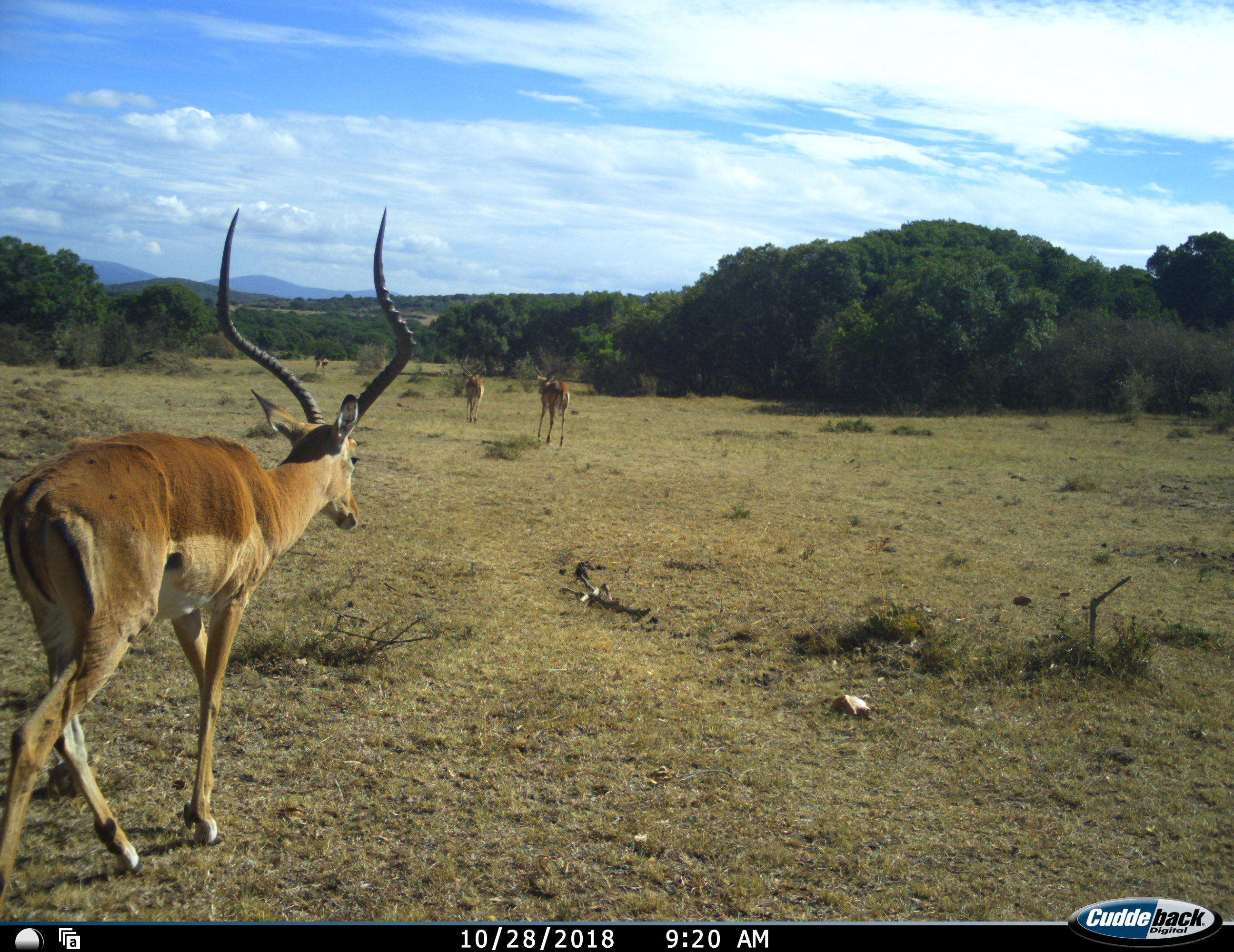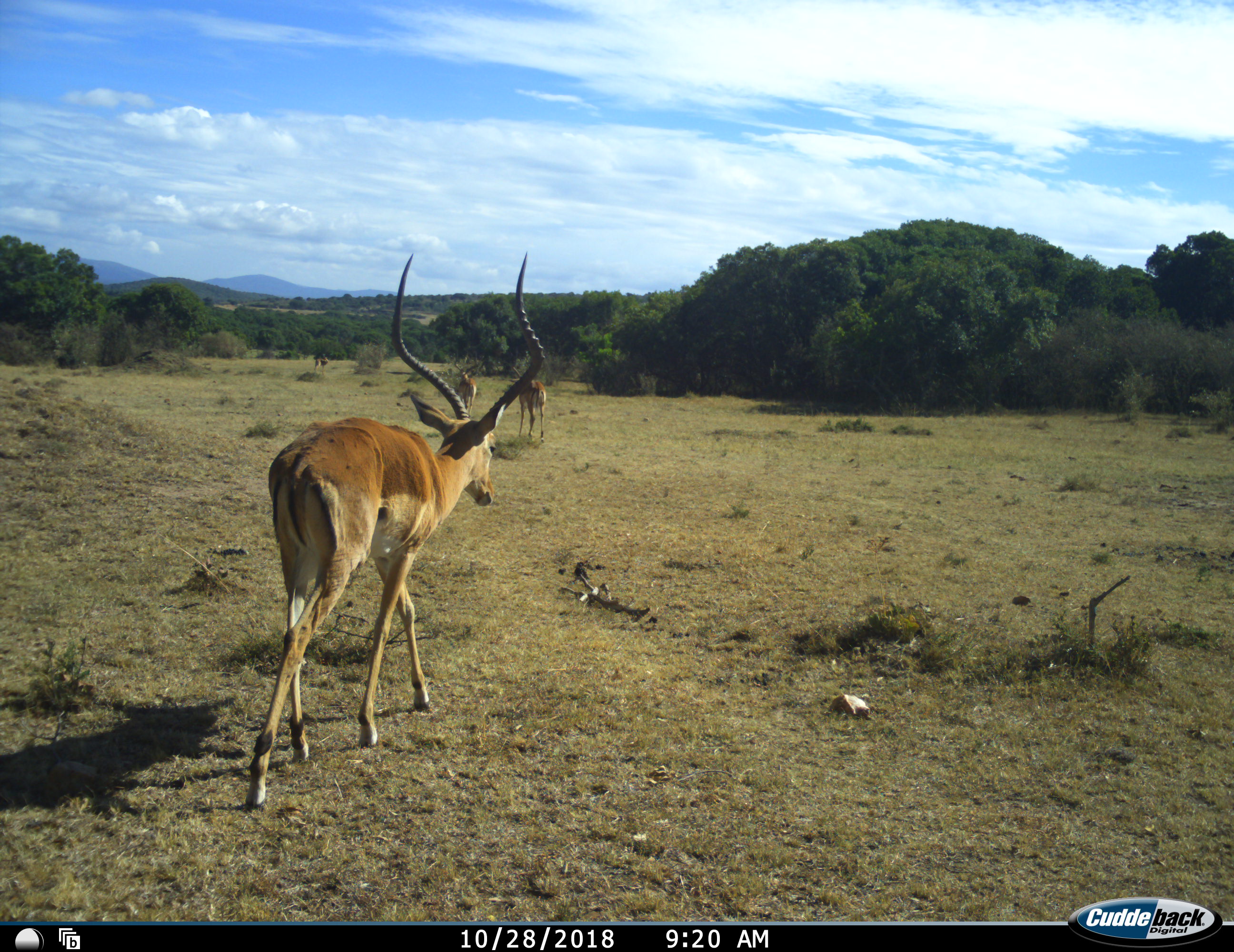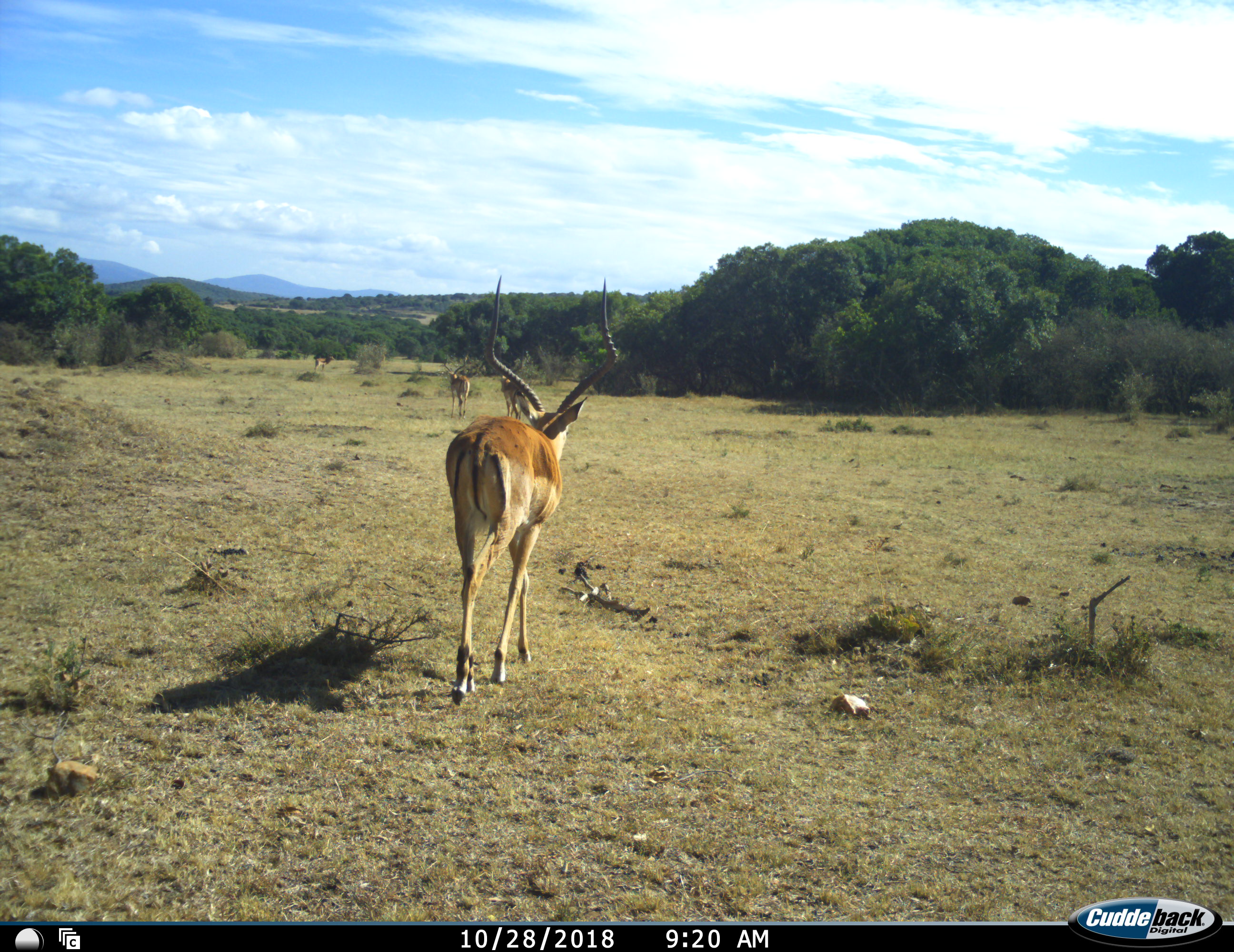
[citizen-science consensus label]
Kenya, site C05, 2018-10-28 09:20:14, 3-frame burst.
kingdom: Animalia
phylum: Chordata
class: Mammalia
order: Artiodactyla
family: Bovidae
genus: Aepyceros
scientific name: Aepyceros melampus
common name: impala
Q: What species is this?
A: Impala (Aepyceros melampus).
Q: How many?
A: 4.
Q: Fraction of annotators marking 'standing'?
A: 0%.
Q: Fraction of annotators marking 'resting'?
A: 0%.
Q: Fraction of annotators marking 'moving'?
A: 100%.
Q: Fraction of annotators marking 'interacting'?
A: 0%.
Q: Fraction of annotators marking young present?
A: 0%.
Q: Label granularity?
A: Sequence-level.